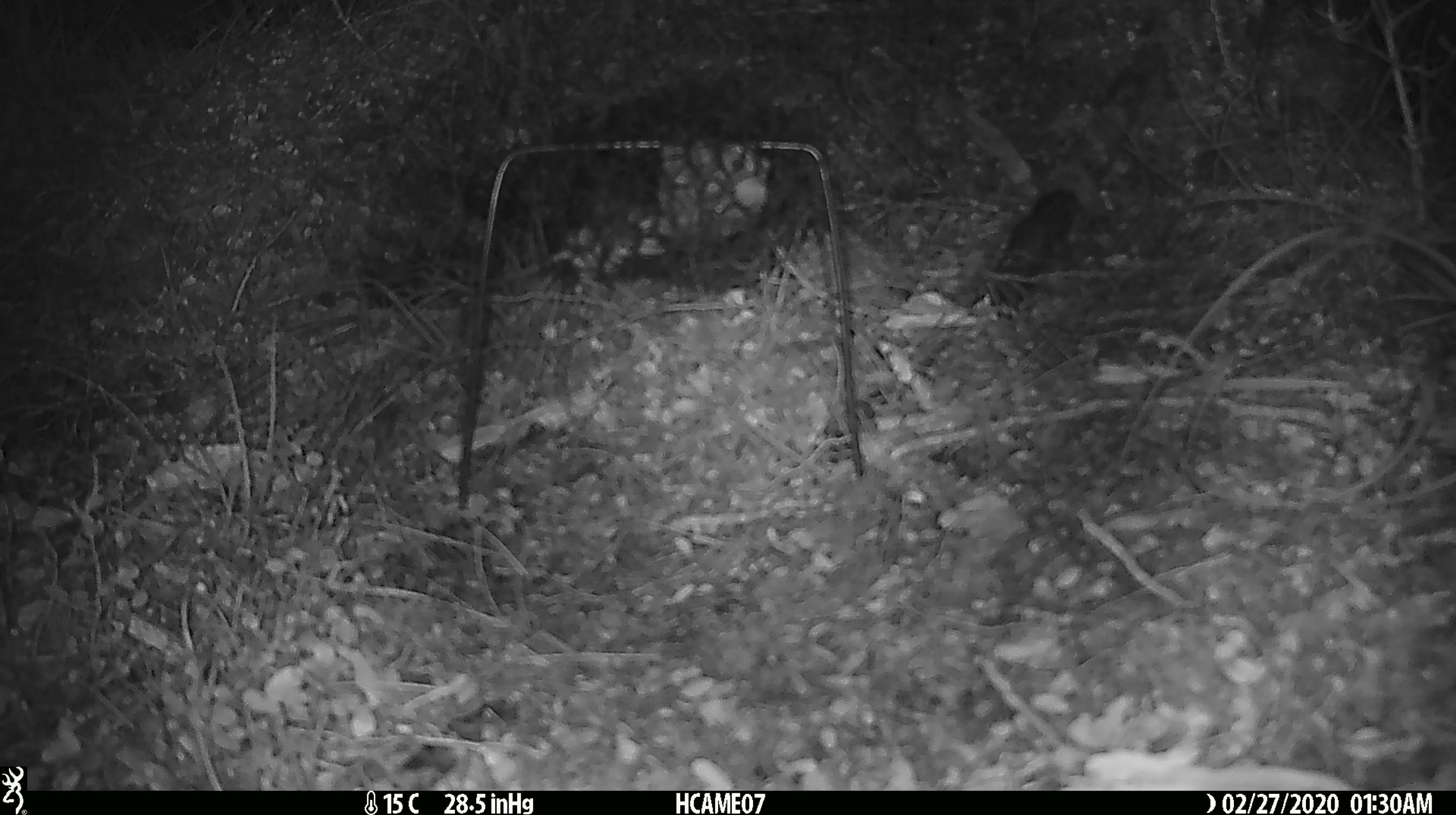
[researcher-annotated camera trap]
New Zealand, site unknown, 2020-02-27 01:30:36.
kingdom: Animalia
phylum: Chordata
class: Mammalia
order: Rodentia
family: Muridae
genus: Mus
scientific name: Mus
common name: mouse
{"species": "mouse (Mus)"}